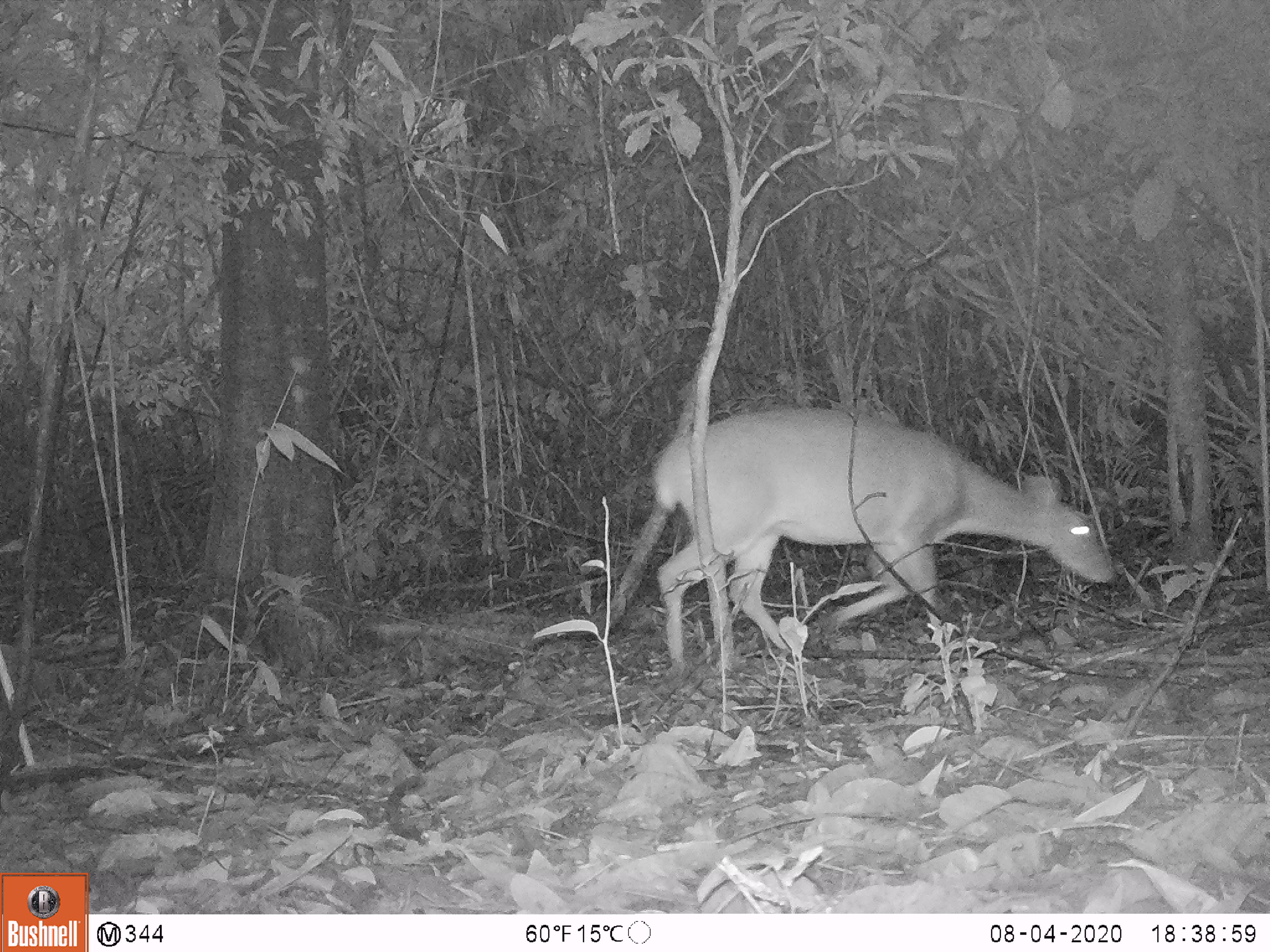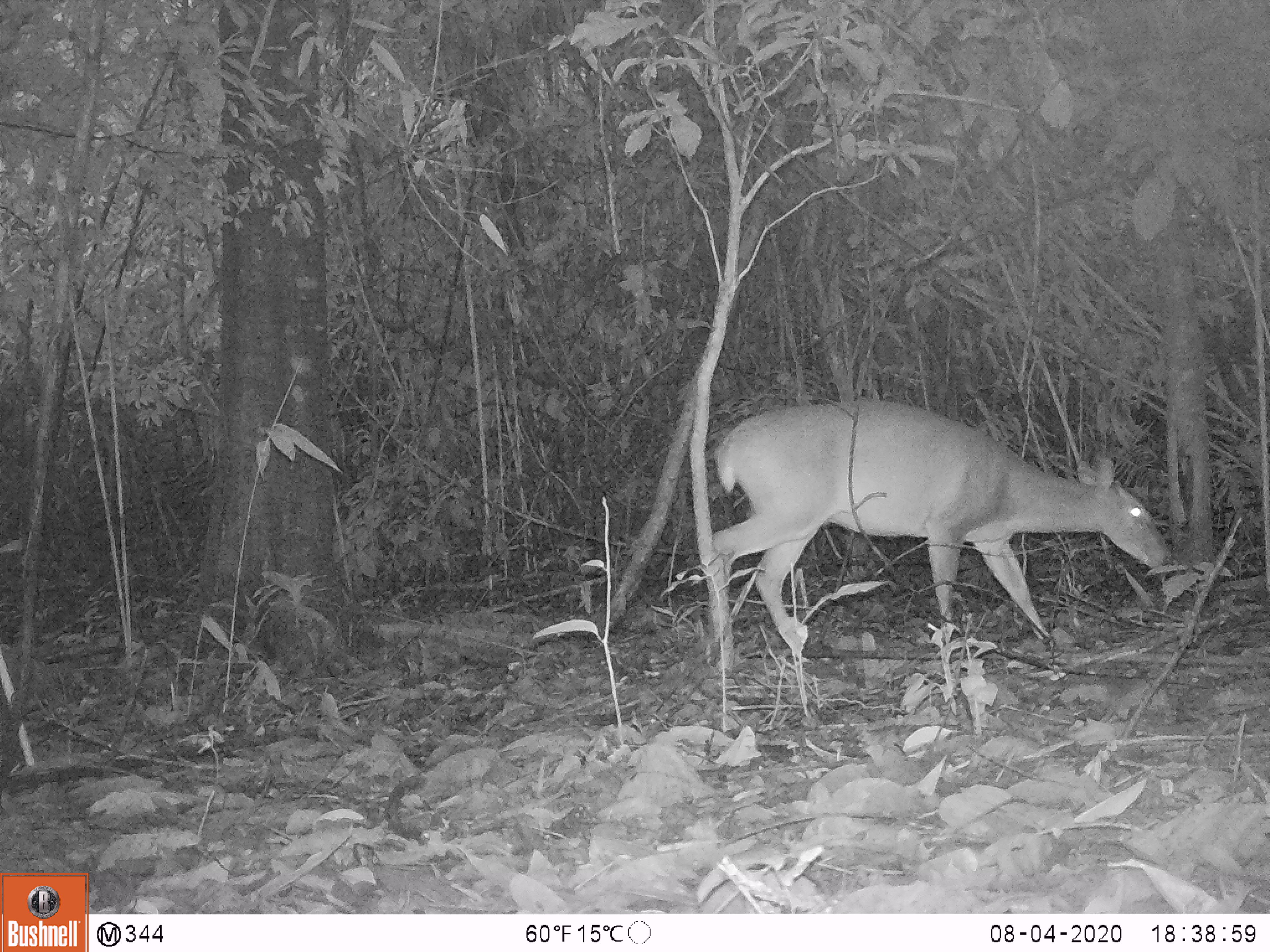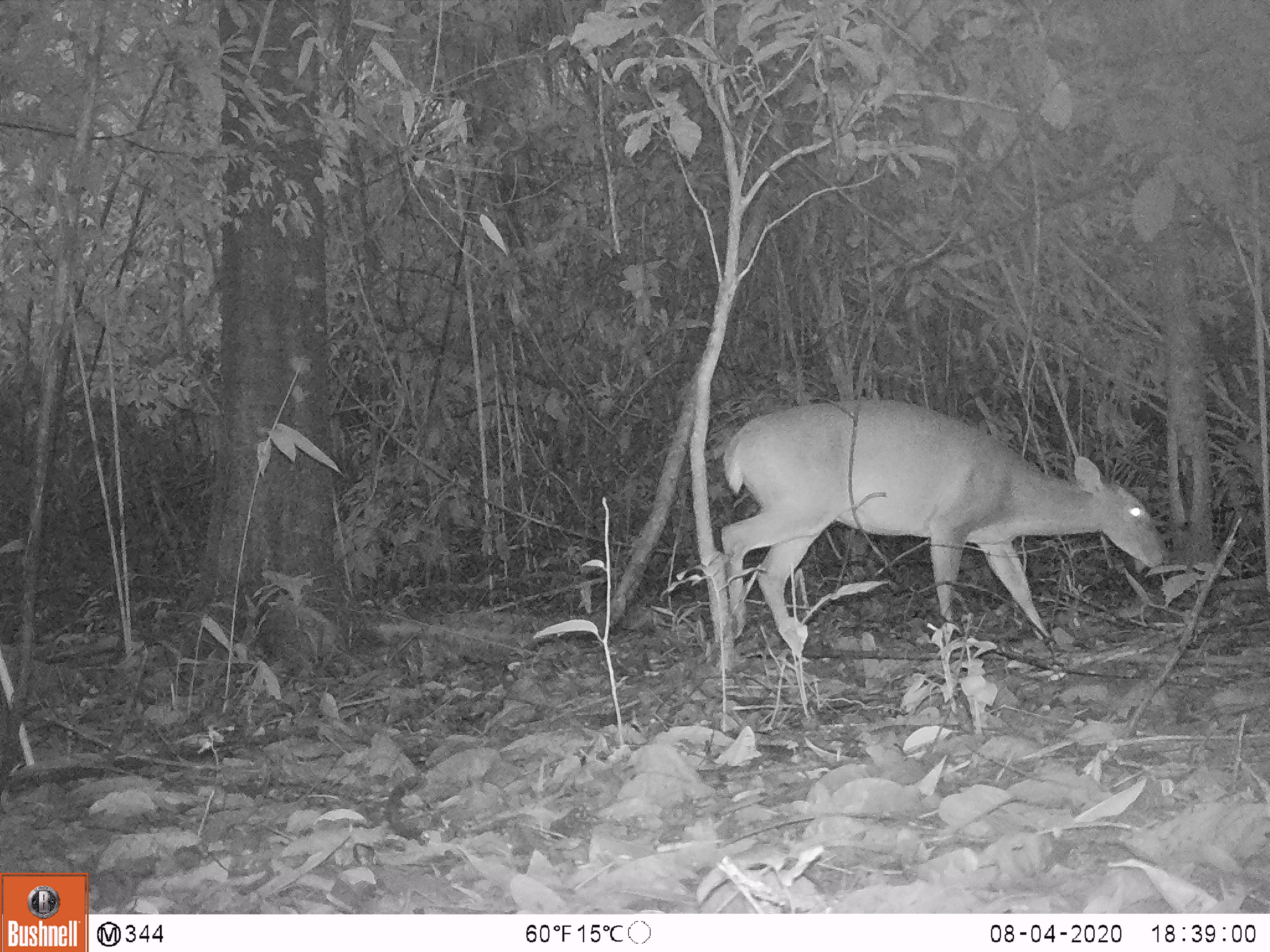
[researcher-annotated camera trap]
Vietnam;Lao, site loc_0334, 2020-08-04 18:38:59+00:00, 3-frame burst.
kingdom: Animalia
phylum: Chordata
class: Mammalia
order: Artiodactyla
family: Cervidae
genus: Muntiacus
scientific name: Muntiacus vuquangensis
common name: large-antlered muntjac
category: large antlered muntjac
Large antlered muntjac (large-antlered muntjac) (Muntiacus vuquangensis). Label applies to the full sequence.